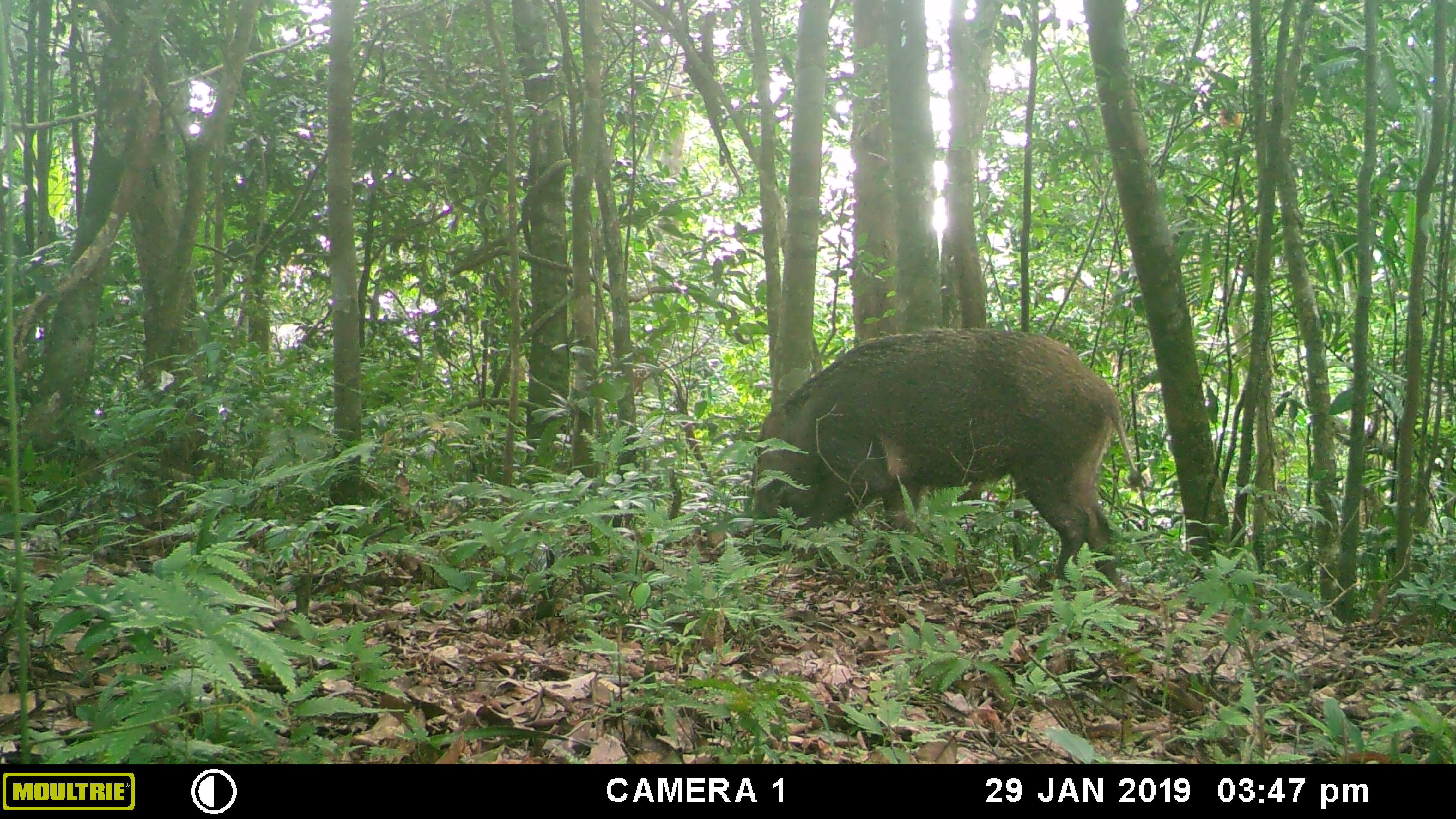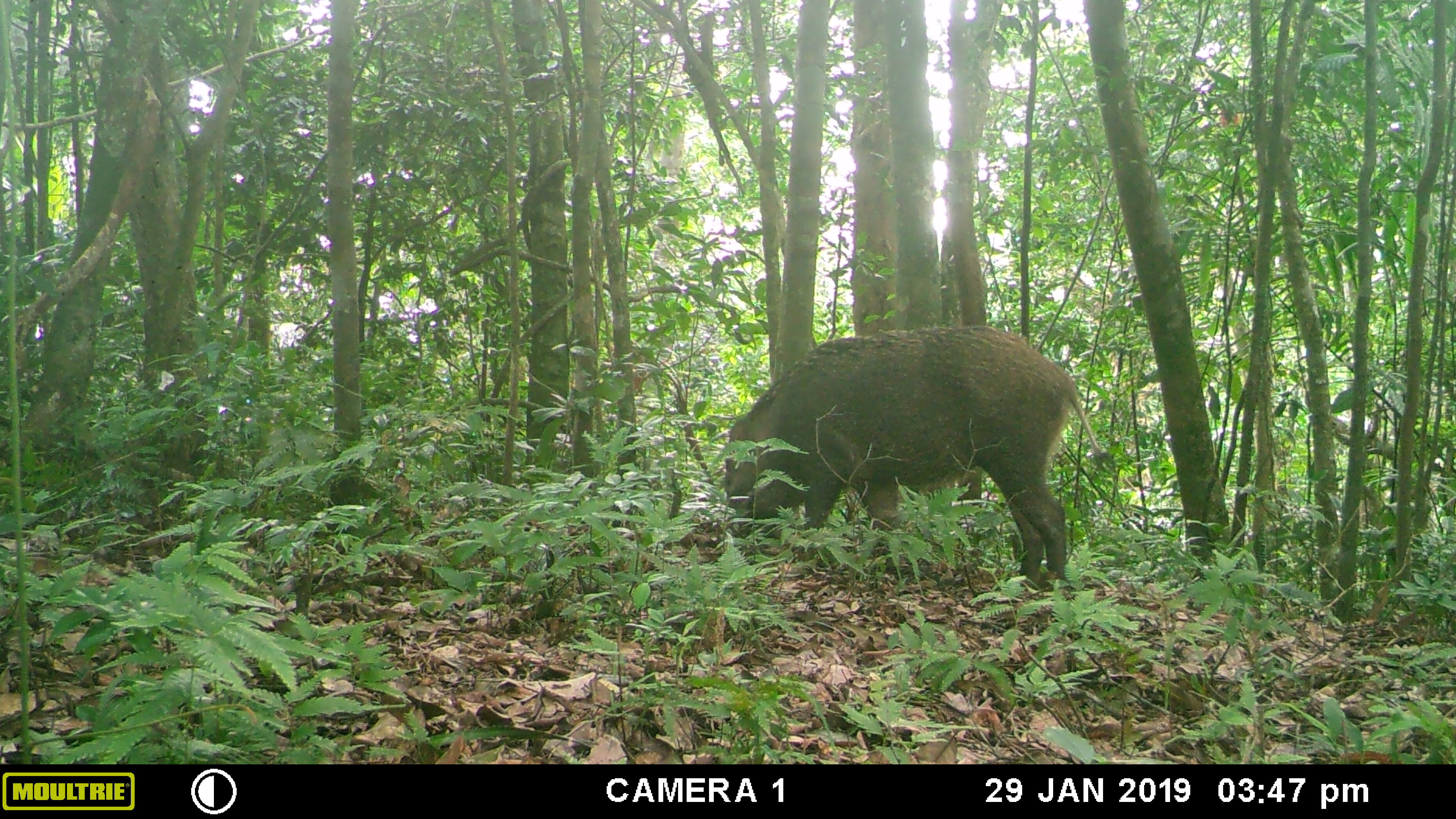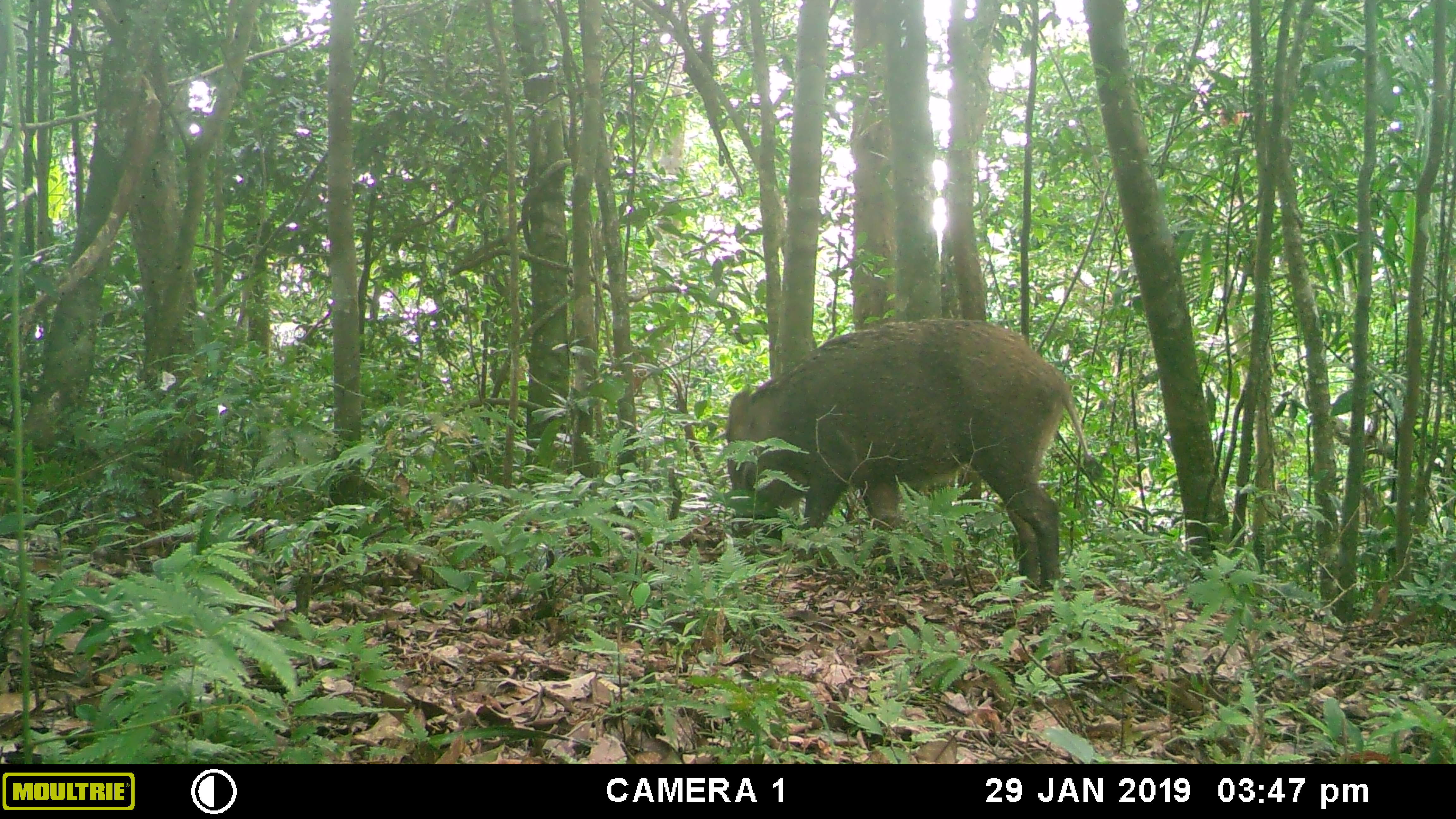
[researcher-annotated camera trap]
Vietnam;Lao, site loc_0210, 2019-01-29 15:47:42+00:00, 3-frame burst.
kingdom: Animalia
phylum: Chordata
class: Mammalia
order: Artiodactyla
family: Suidae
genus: Sus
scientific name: Sus scrofa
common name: eurasian wild pig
Eurasian wild pig (Sus scrofa). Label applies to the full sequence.